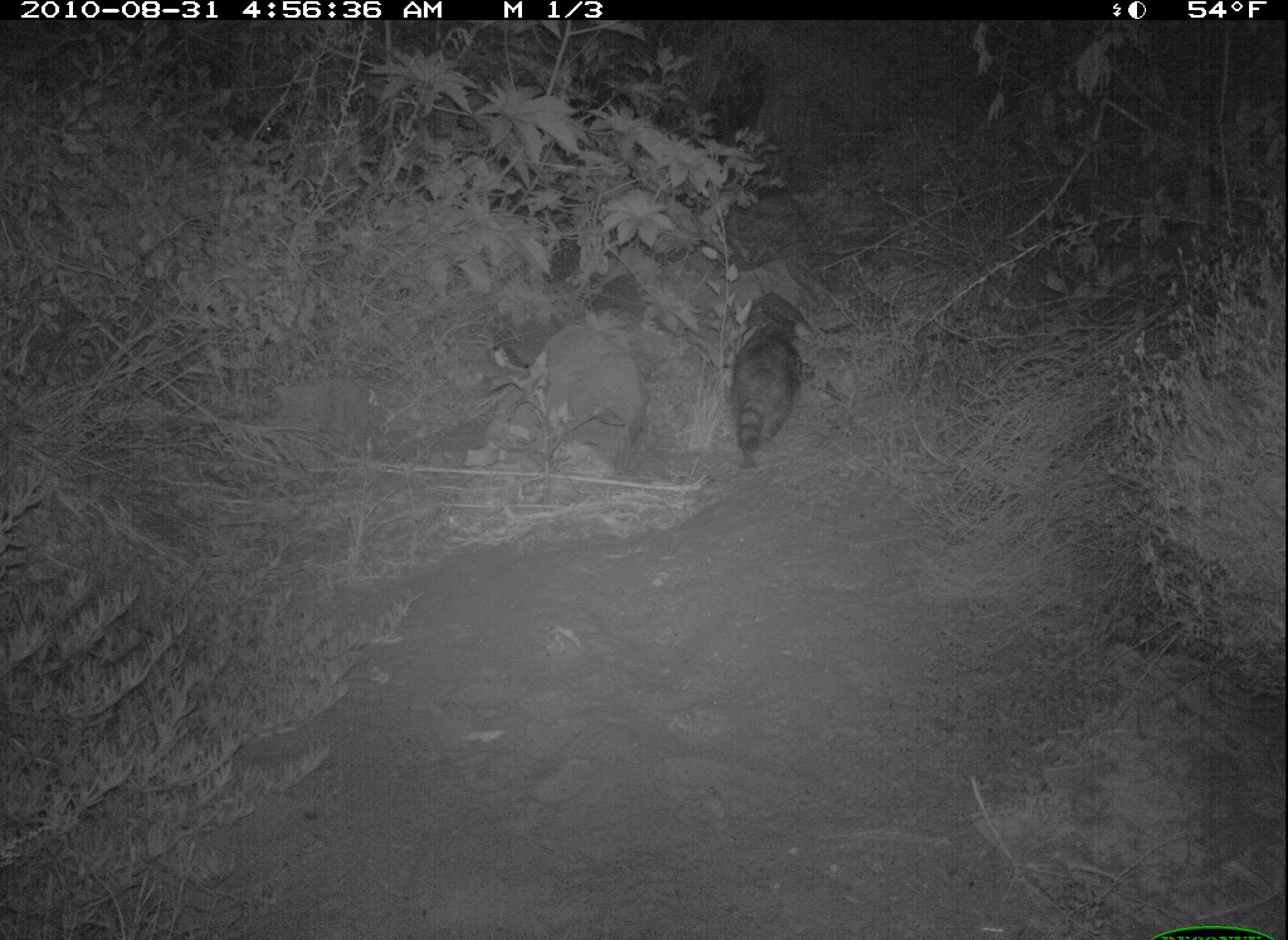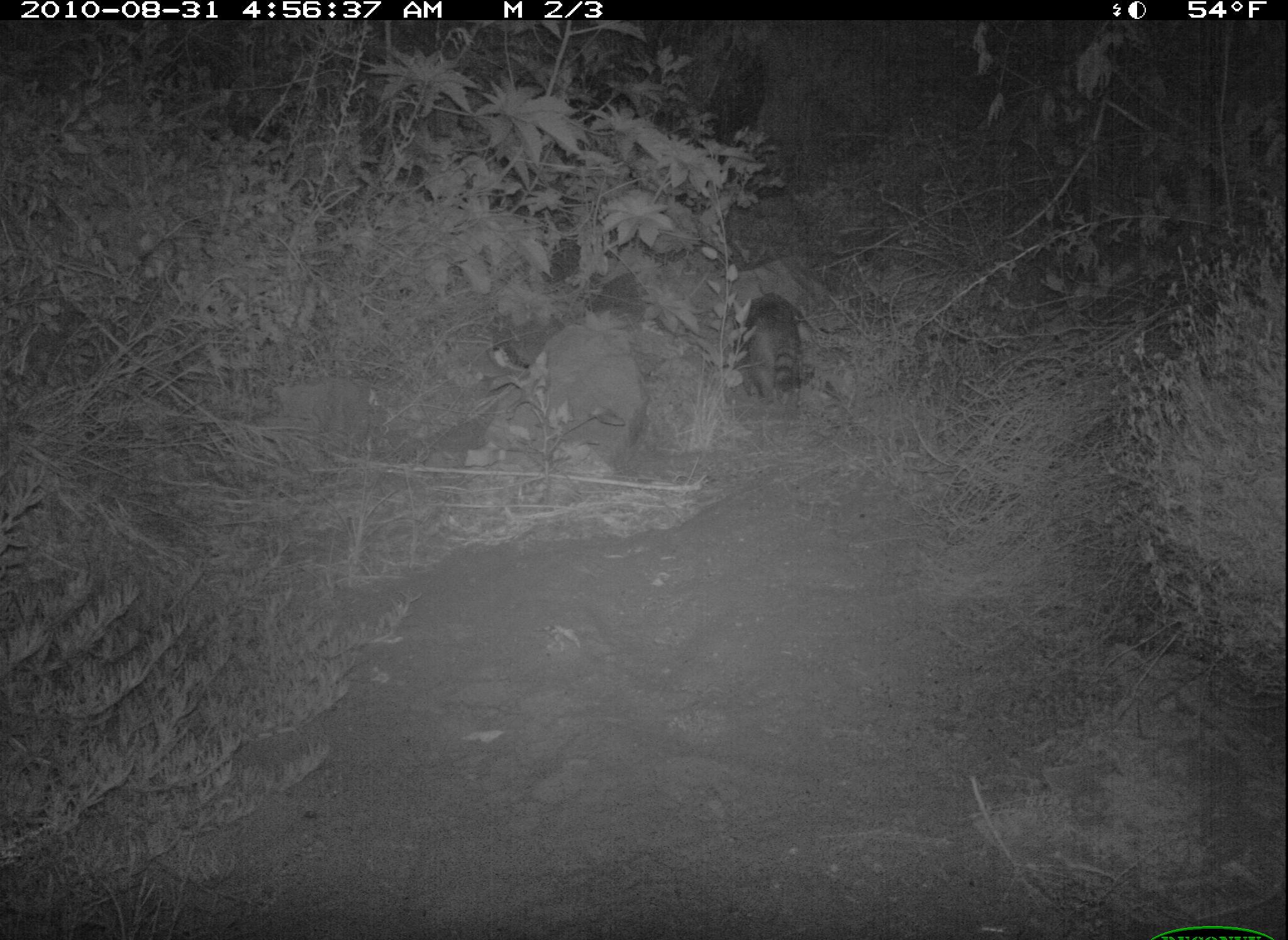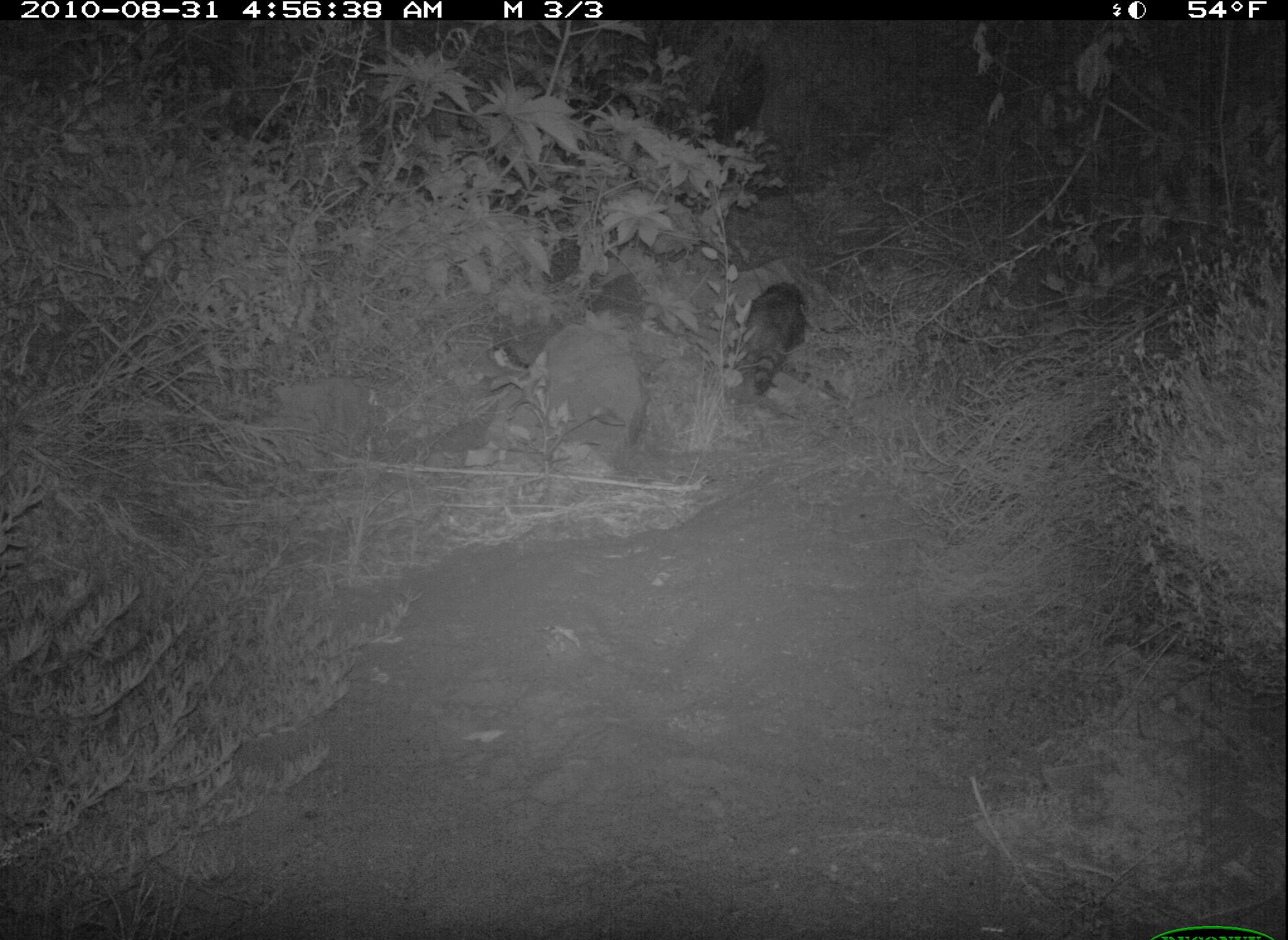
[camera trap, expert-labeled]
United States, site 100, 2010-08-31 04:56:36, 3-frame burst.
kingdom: Animalia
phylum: Chordata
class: Mammalia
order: Carnivora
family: Procyonidae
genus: Procyon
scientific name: Procyon lotor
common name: raccoon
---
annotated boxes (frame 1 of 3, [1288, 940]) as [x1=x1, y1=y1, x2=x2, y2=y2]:
raccoon: [x1=716, y1=303, x2=810, y2=474]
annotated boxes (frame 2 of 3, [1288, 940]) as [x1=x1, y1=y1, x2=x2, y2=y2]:
raccoon: [x1=728, y1=280, x2=823, y2=422]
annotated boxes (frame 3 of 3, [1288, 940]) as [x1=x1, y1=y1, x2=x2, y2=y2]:
raccoon: [x1=733, y1=266, x2=826, y2=412]